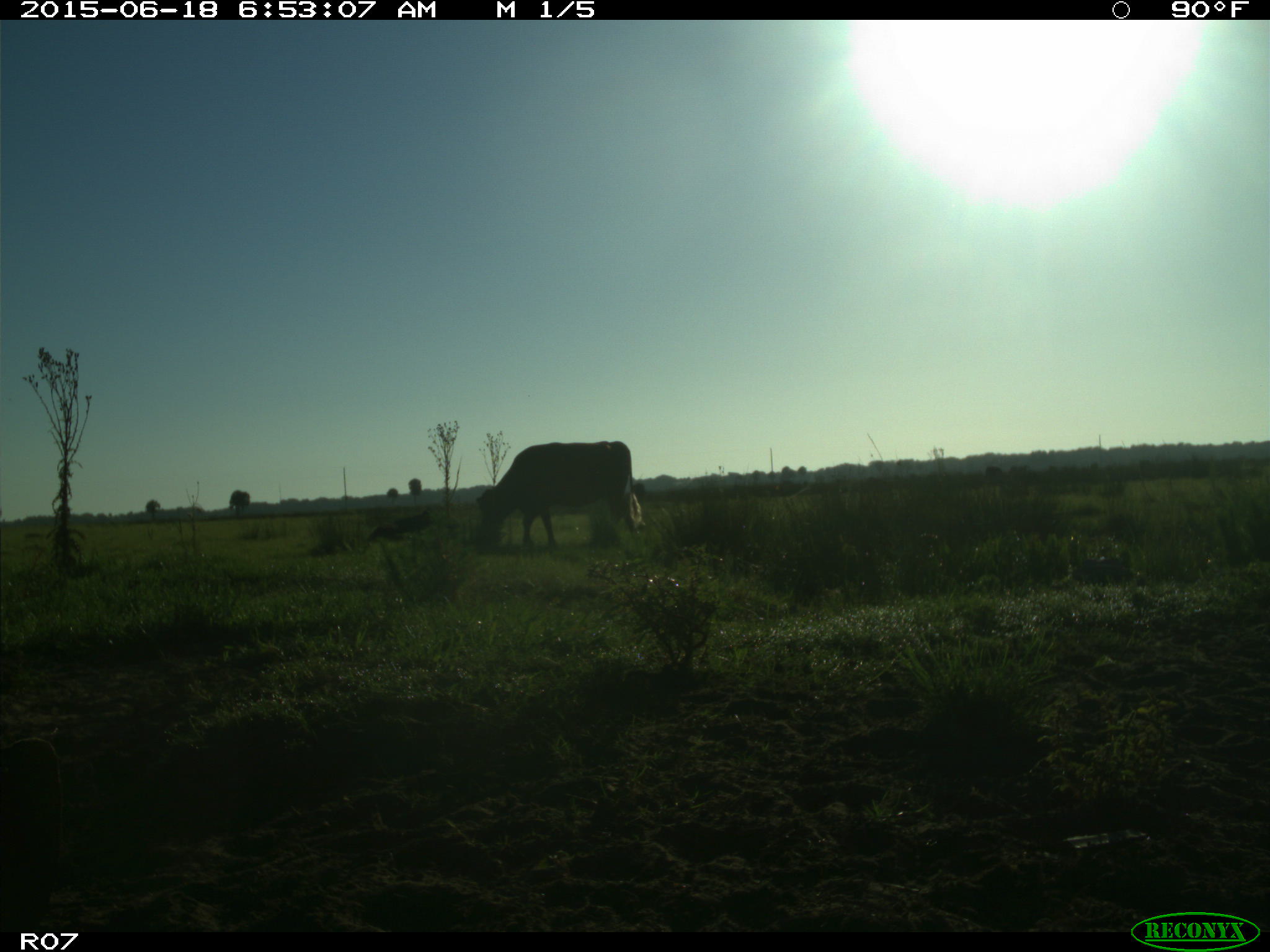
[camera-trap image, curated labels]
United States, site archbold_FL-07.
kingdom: Animalia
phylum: Chordata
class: Mammalia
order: Artiodactyla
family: Bovidae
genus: Bos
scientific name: Bos taurus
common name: domestic cow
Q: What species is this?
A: Bos taurus (domestic cow).